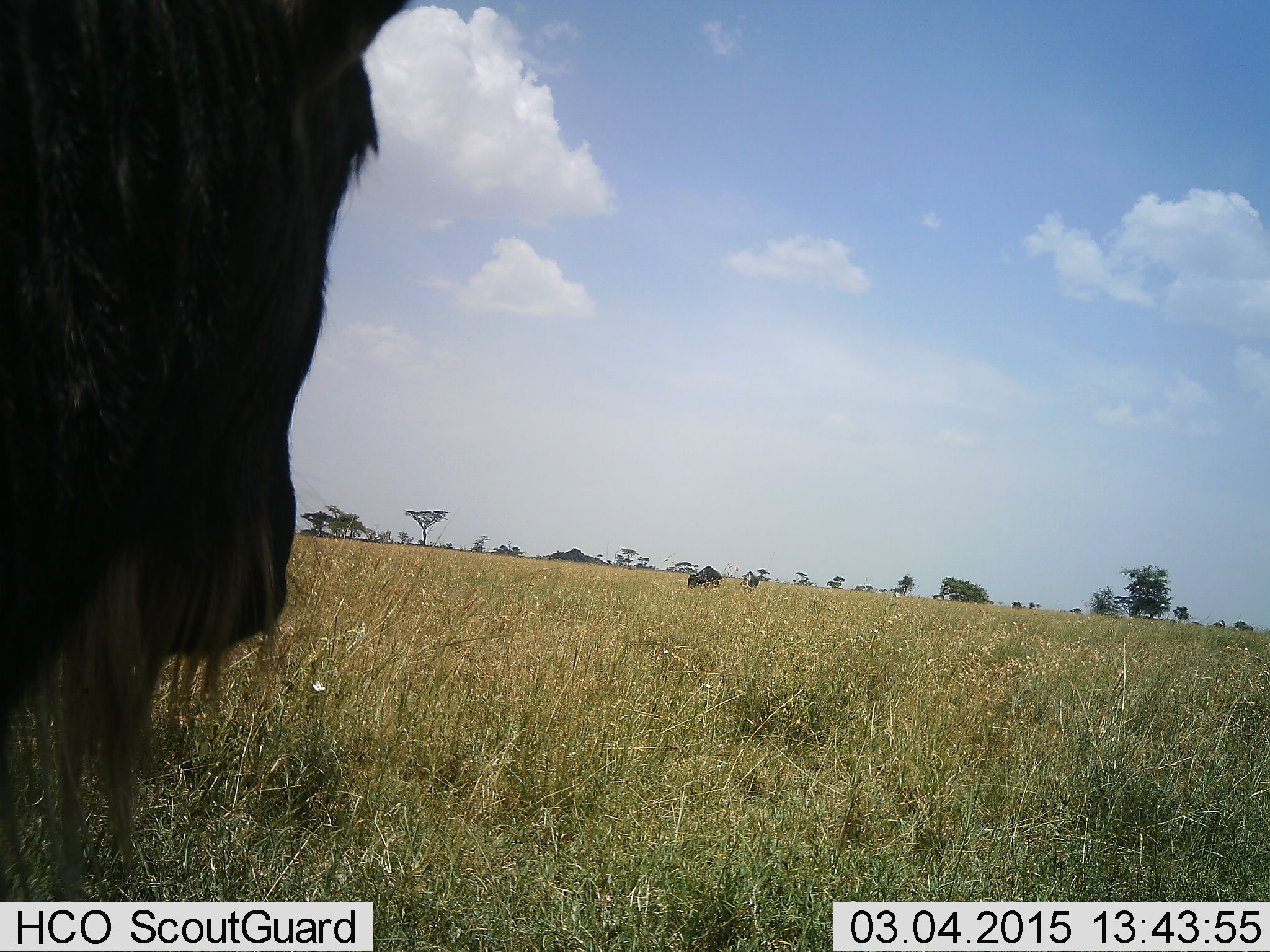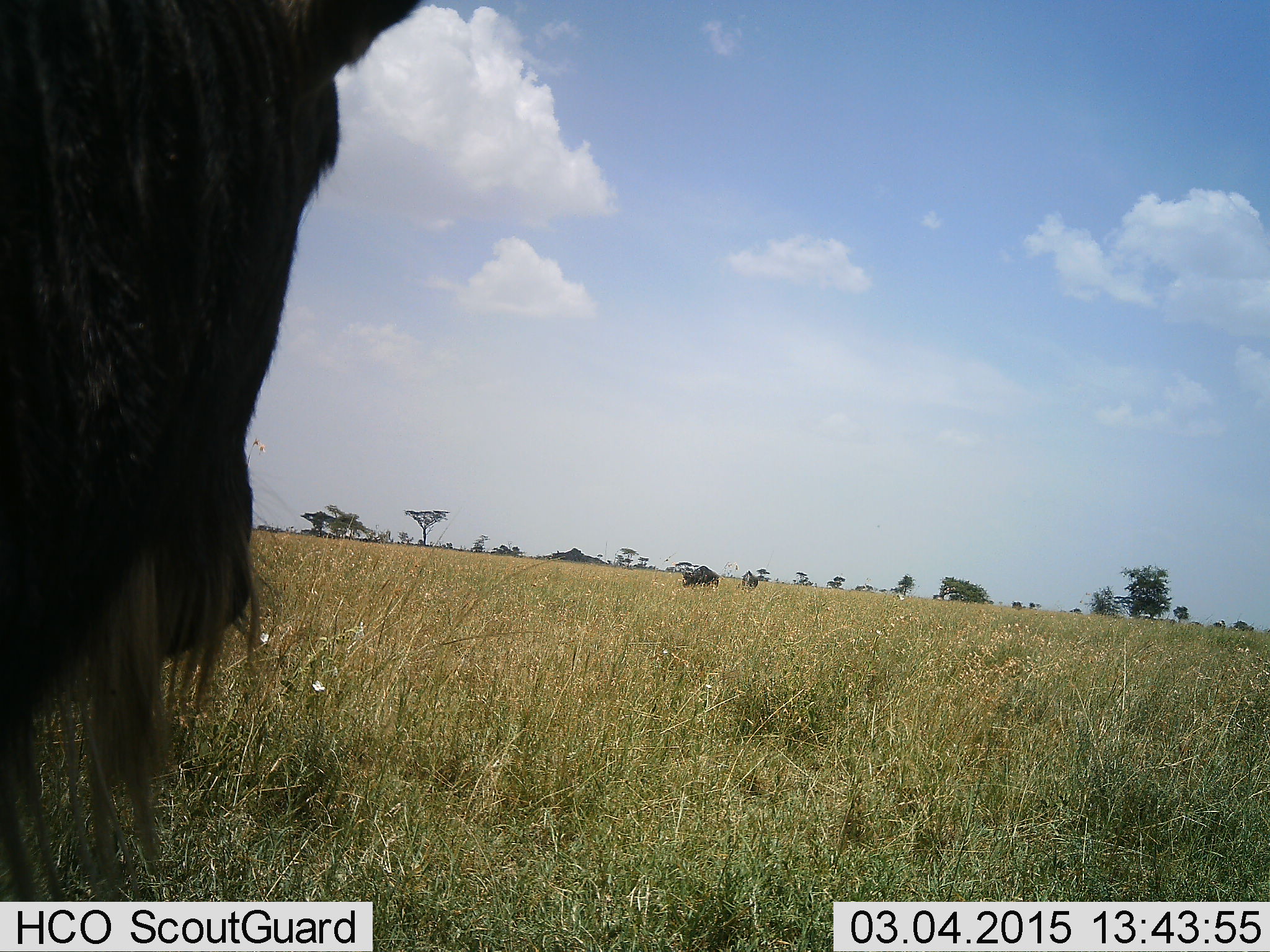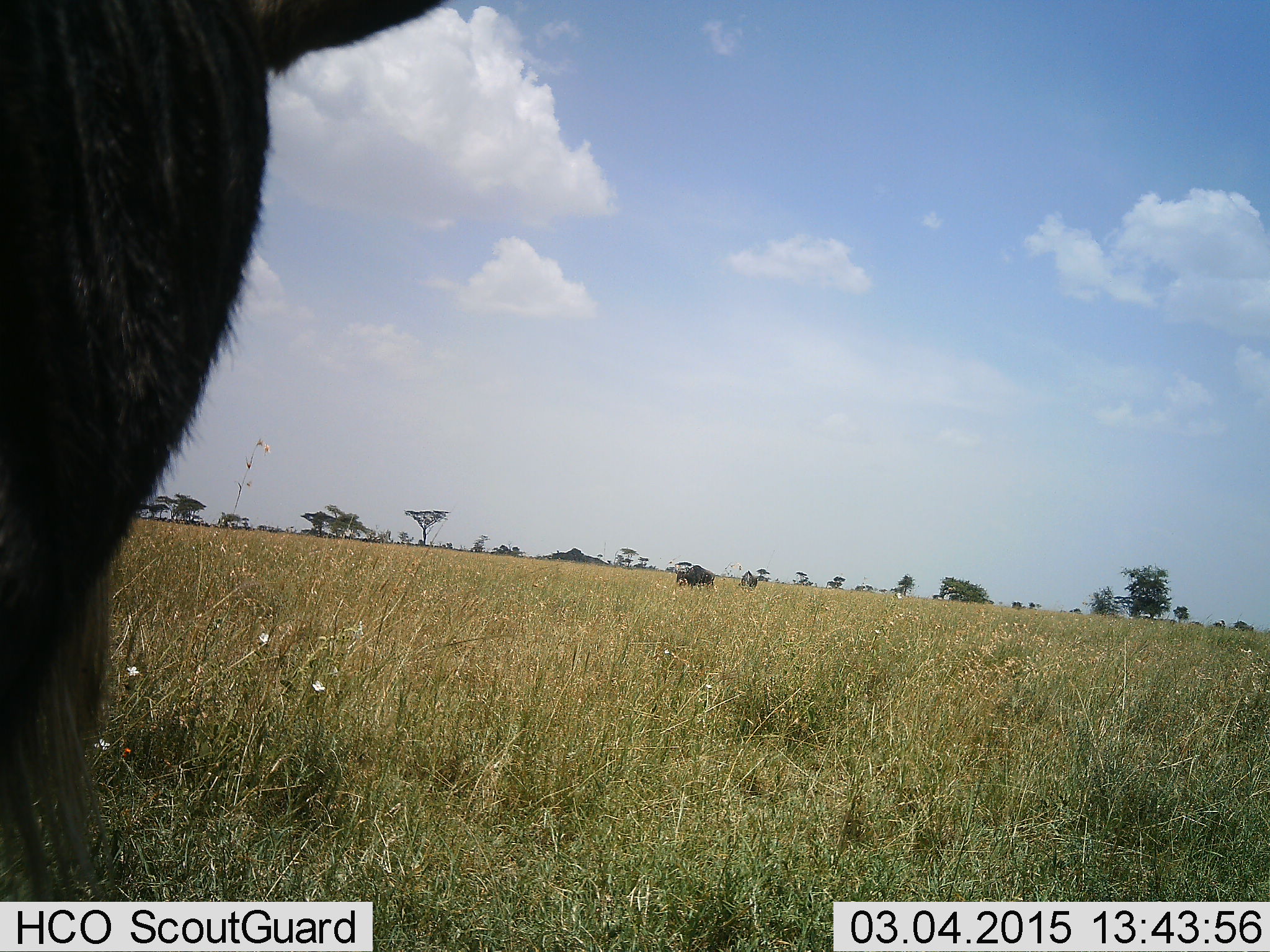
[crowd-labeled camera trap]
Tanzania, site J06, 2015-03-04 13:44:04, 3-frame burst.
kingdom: Animalia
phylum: Chordata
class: Mammalia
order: Artiodactyla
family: Bovidae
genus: Connochaetes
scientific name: Connochaetes taurinus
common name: blue wildebeest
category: wildebeest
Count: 2.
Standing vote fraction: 100%.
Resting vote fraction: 0%.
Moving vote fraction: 0%.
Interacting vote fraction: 0%.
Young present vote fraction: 0%.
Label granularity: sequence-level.